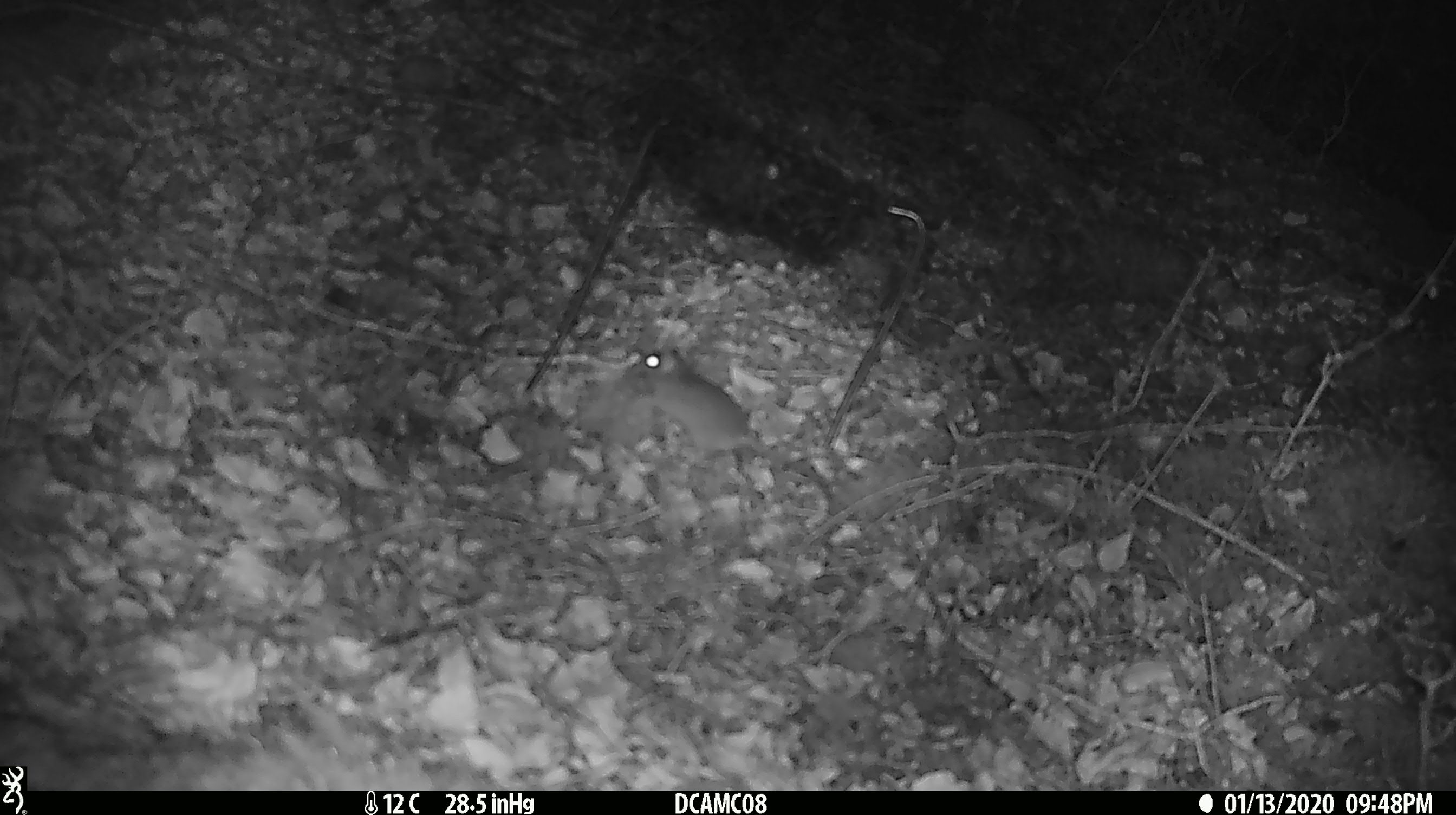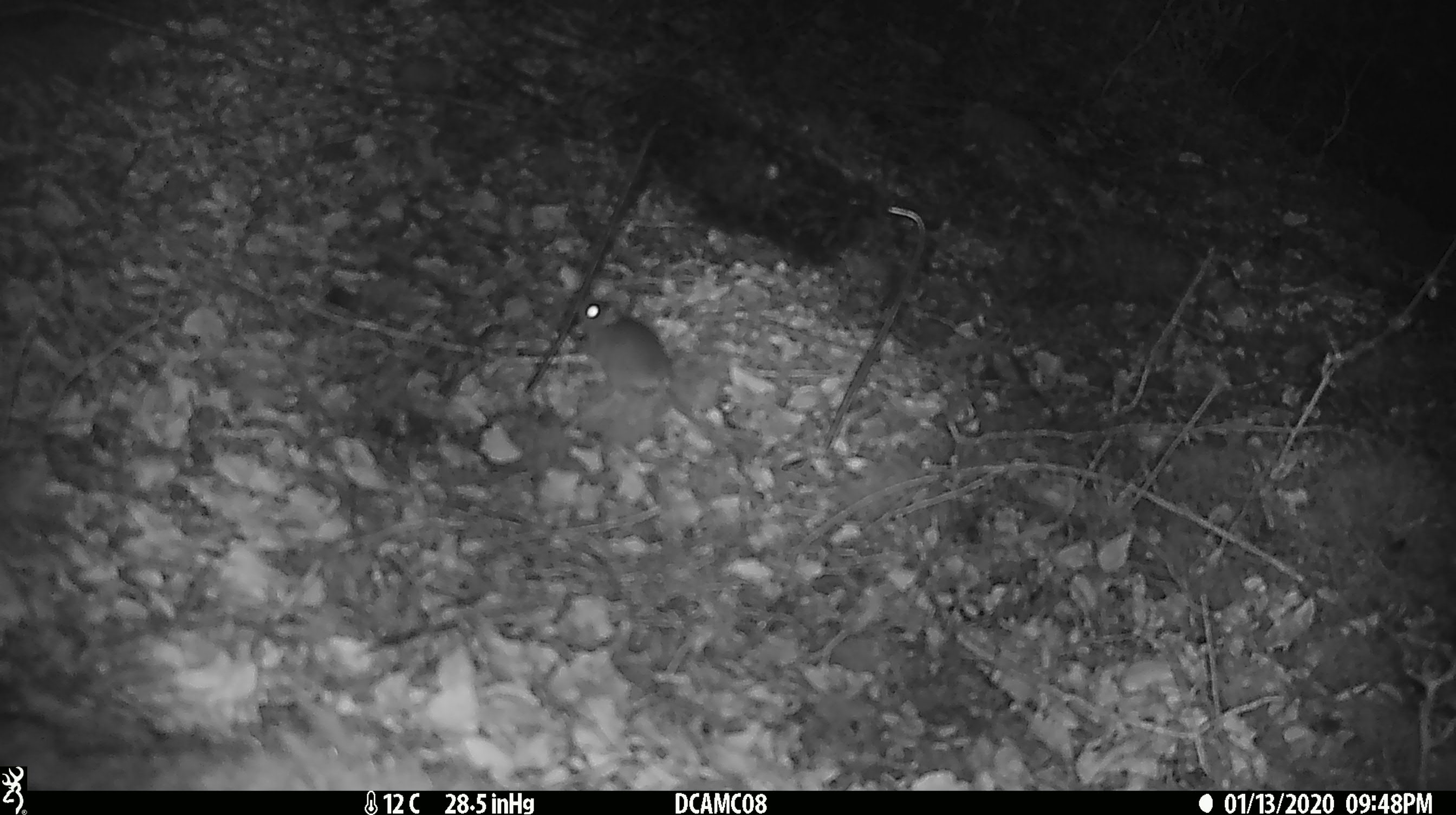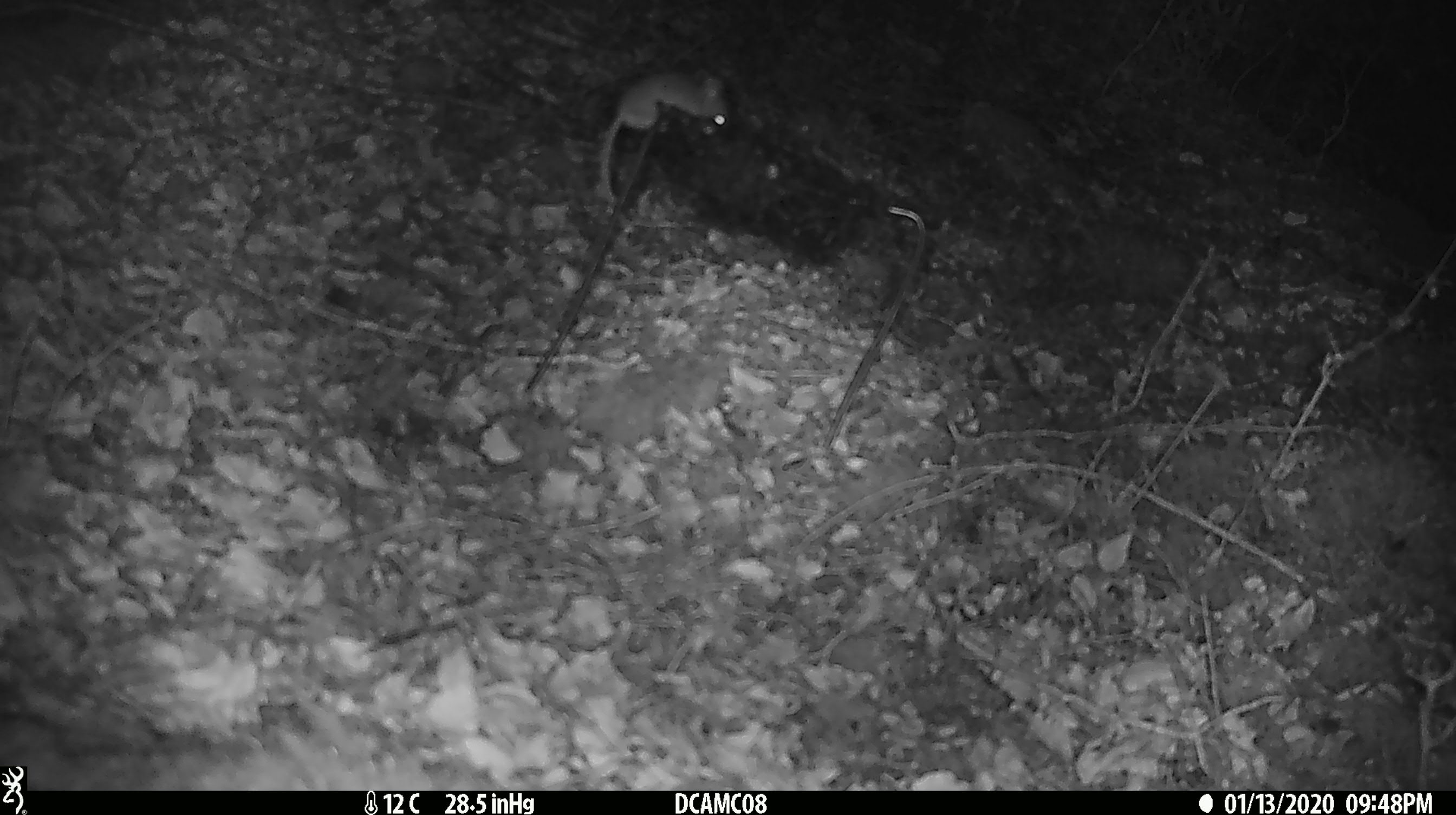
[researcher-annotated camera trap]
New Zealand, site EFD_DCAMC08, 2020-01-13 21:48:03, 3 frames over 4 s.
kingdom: Animalia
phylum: Chordata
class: Mammalia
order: Rodentia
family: Muridae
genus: Mus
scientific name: Mus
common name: mouse